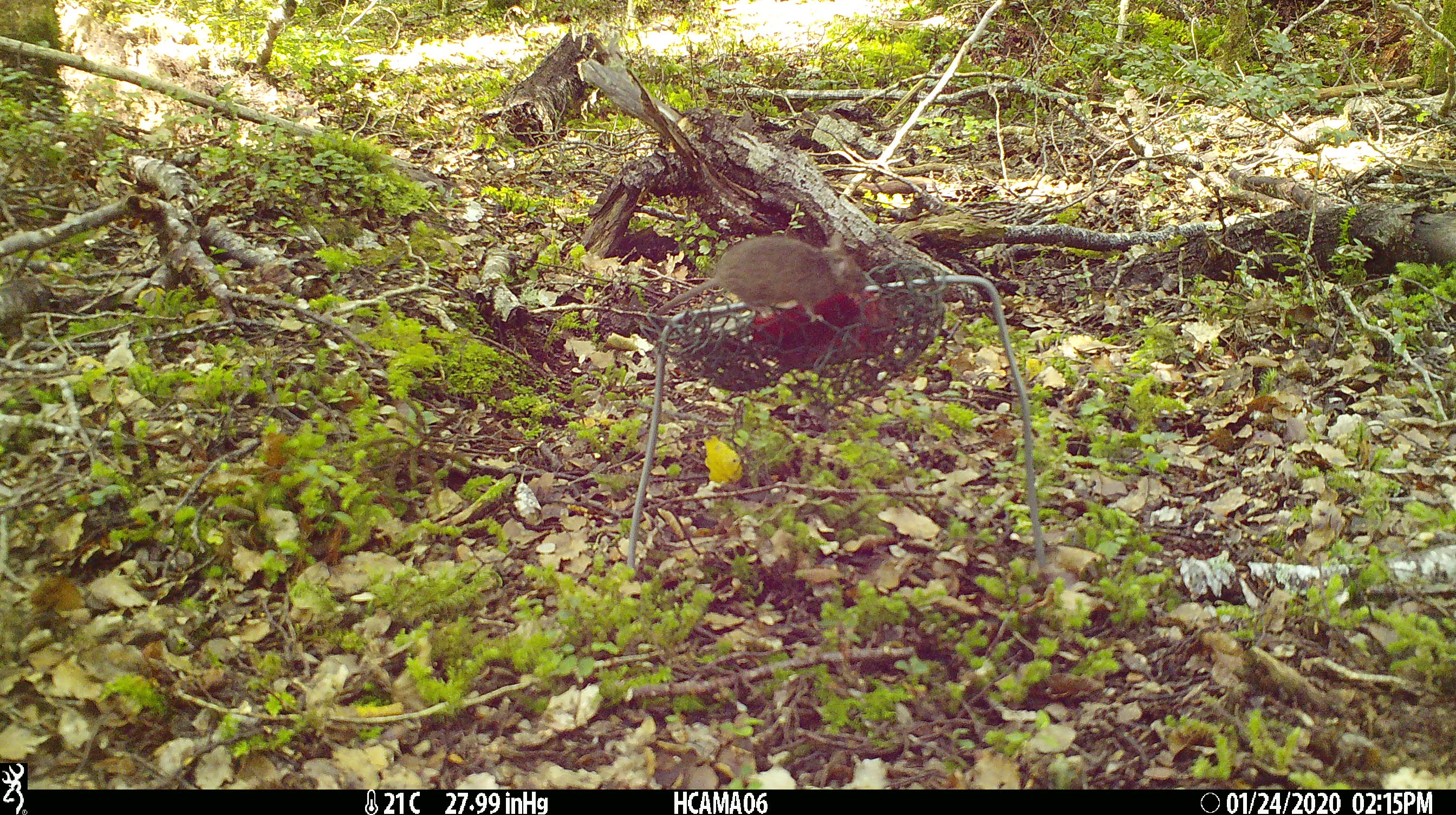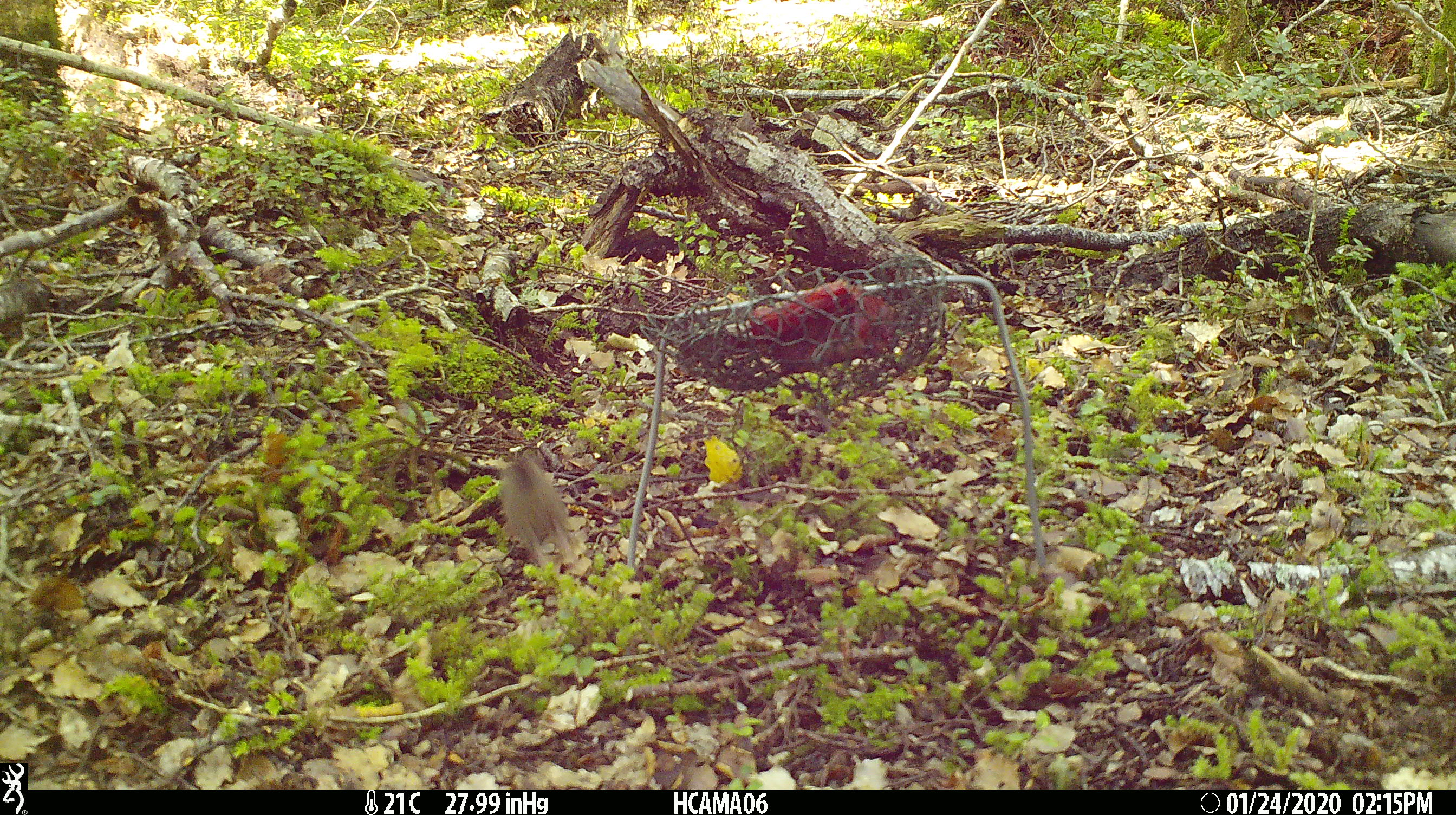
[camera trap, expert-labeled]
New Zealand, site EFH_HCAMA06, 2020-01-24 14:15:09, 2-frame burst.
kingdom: Animalia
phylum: Chordata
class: Mammalia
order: Rodentia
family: Muridae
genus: Mus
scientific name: Mus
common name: mouse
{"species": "mouse (Mus)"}